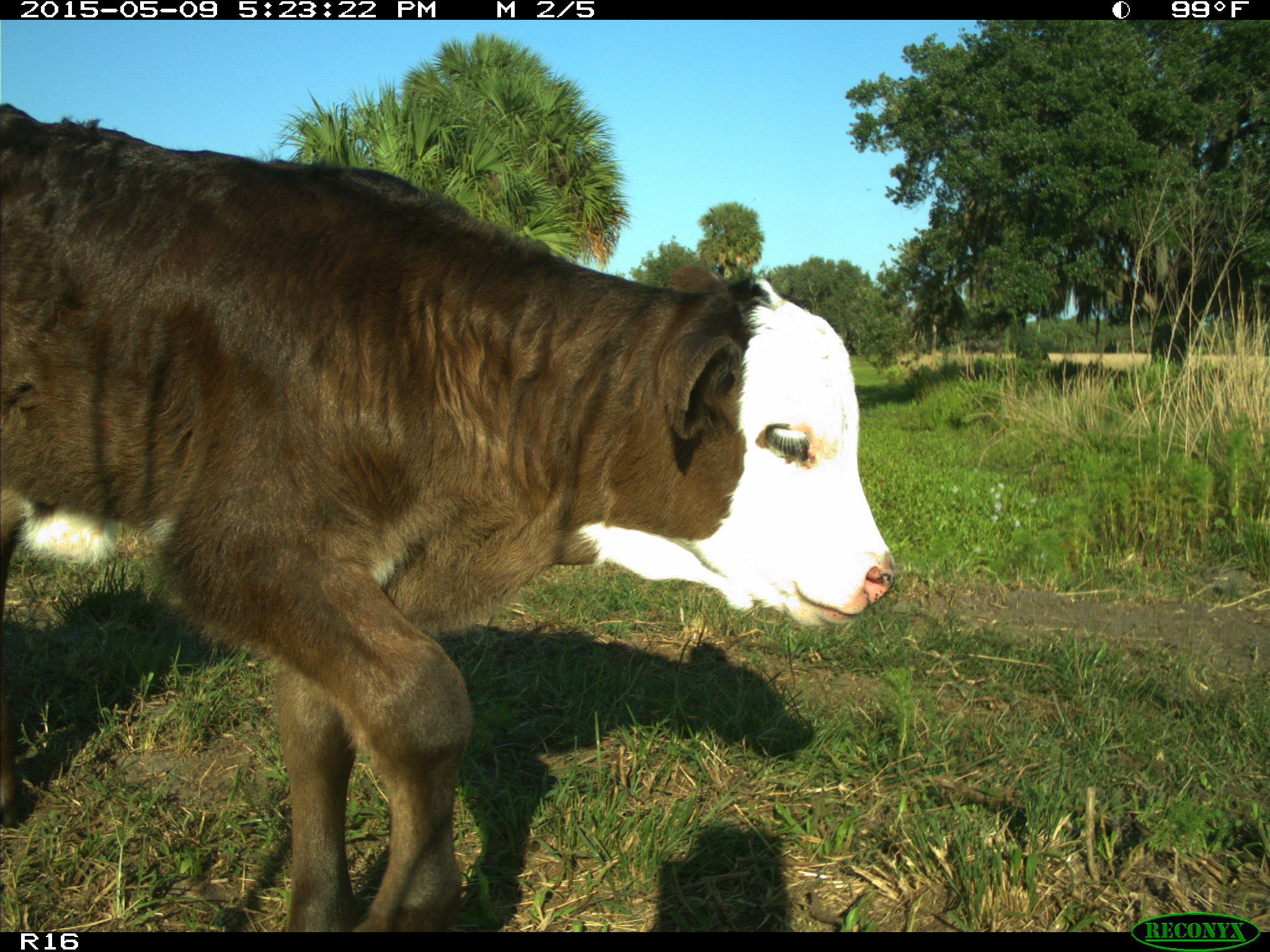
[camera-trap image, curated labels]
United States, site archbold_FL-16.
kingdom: Animalia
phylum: Chordata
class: Mammalia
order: Artiodactyla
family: Bovidae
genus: Bos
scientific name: Bos taurus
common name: domestic cow